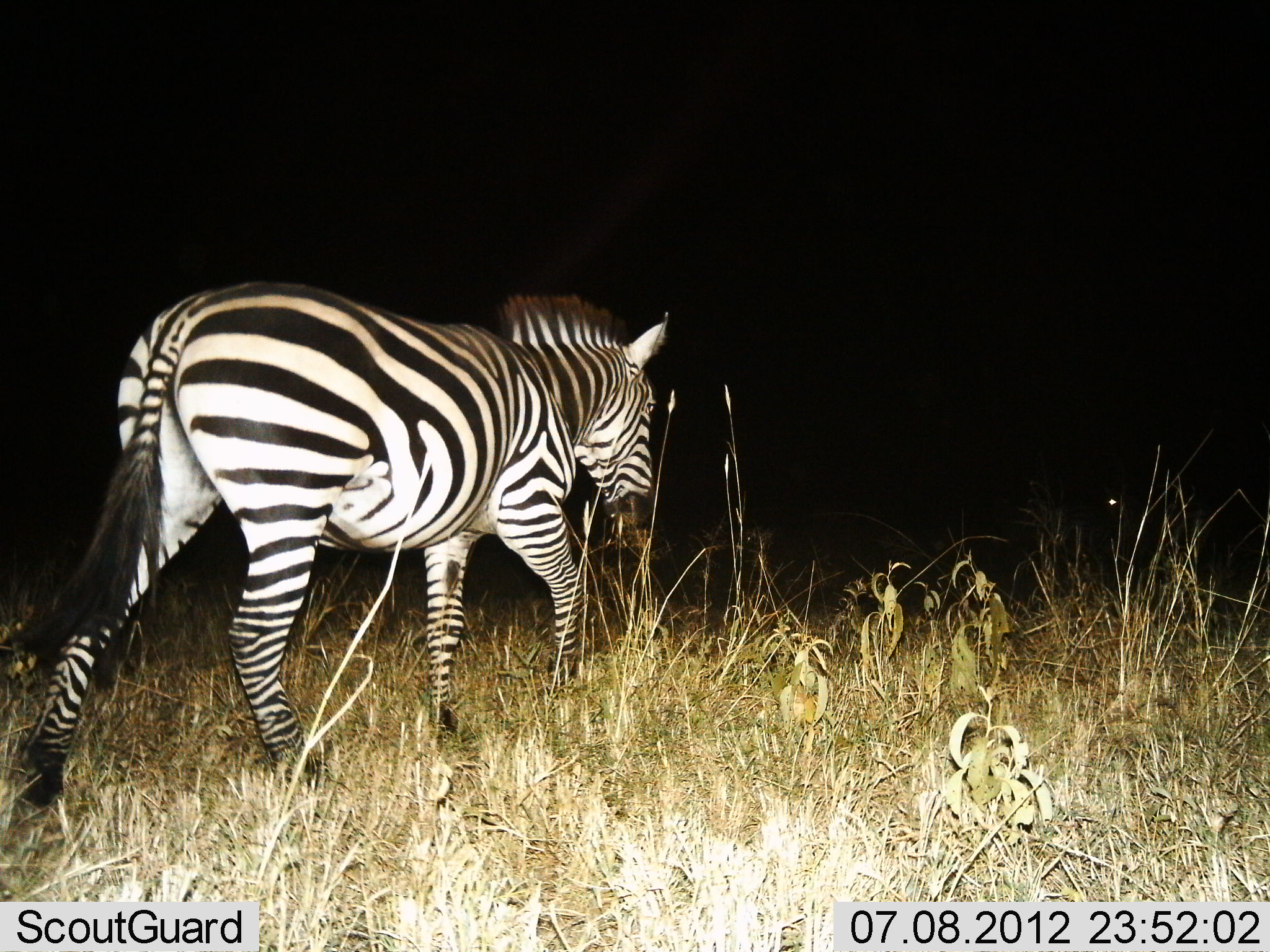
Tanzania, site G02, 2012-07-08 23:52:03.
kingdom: Animalia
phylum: Chordata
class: Mammalia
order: Perissodactyla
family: Equidae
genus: Equus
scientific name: Equus quagga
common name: plains zebra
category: zebra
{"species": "zebra (plains zebra) (Equus quagga)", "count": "1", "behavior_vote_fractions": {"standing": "0%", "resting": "0%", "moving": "100%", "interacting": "0%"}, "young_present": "0%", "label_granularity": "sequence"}